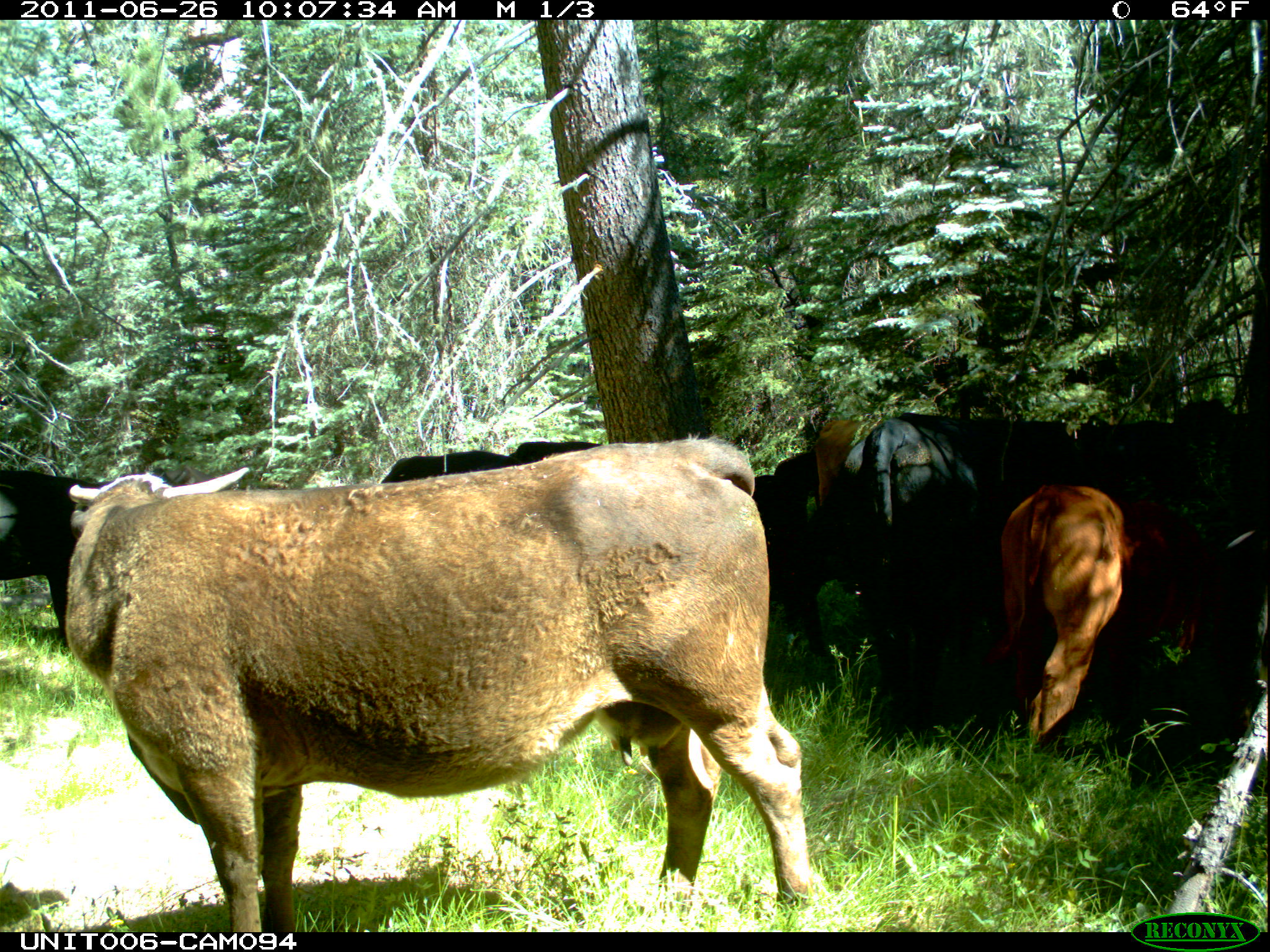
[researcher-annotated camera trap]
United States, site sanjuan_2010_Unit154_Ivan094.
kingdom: Animalia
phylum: Chordata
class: Mammalia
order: Artiodactyla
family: Bovidae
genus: Bos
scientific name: Bos taurus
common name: domestic cow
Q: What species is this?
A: Bos taurus (domestic cow).